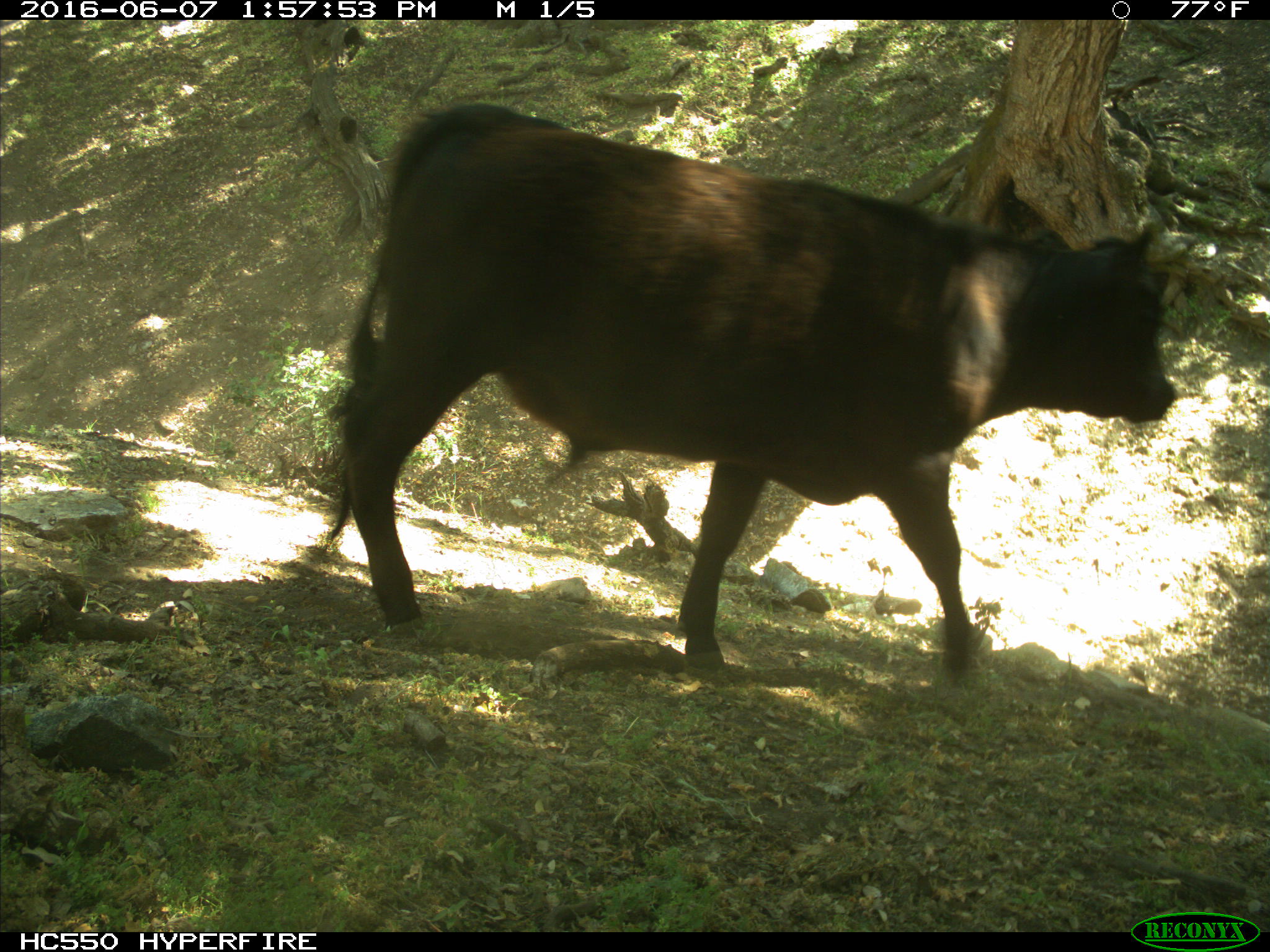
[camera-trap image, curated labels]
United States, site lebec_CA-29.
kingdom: Animalia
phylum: Chordata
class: Mammalia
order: Artiodactyla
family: Bovidae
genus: Bos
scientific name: Bos taurus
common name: domestic cow